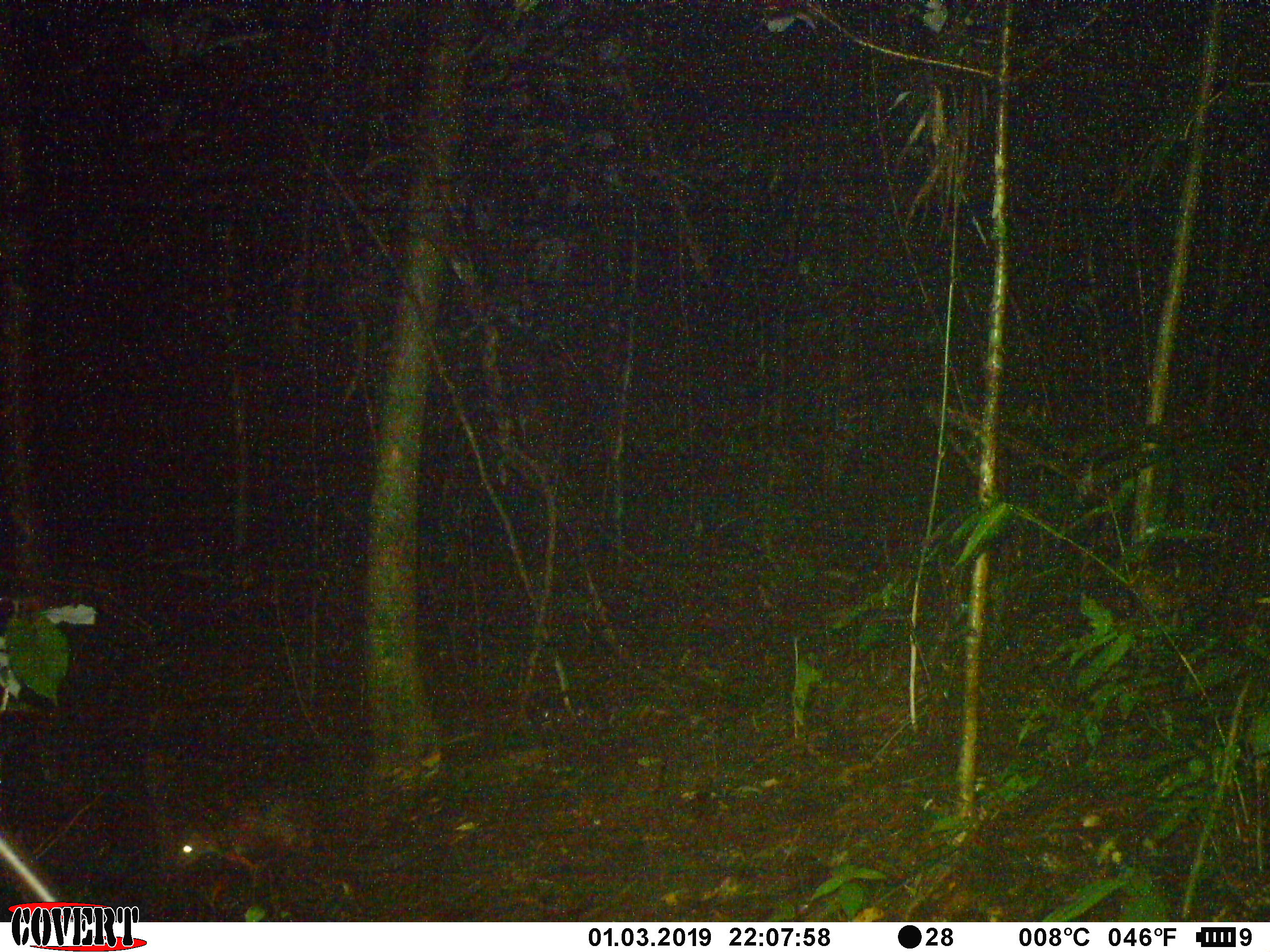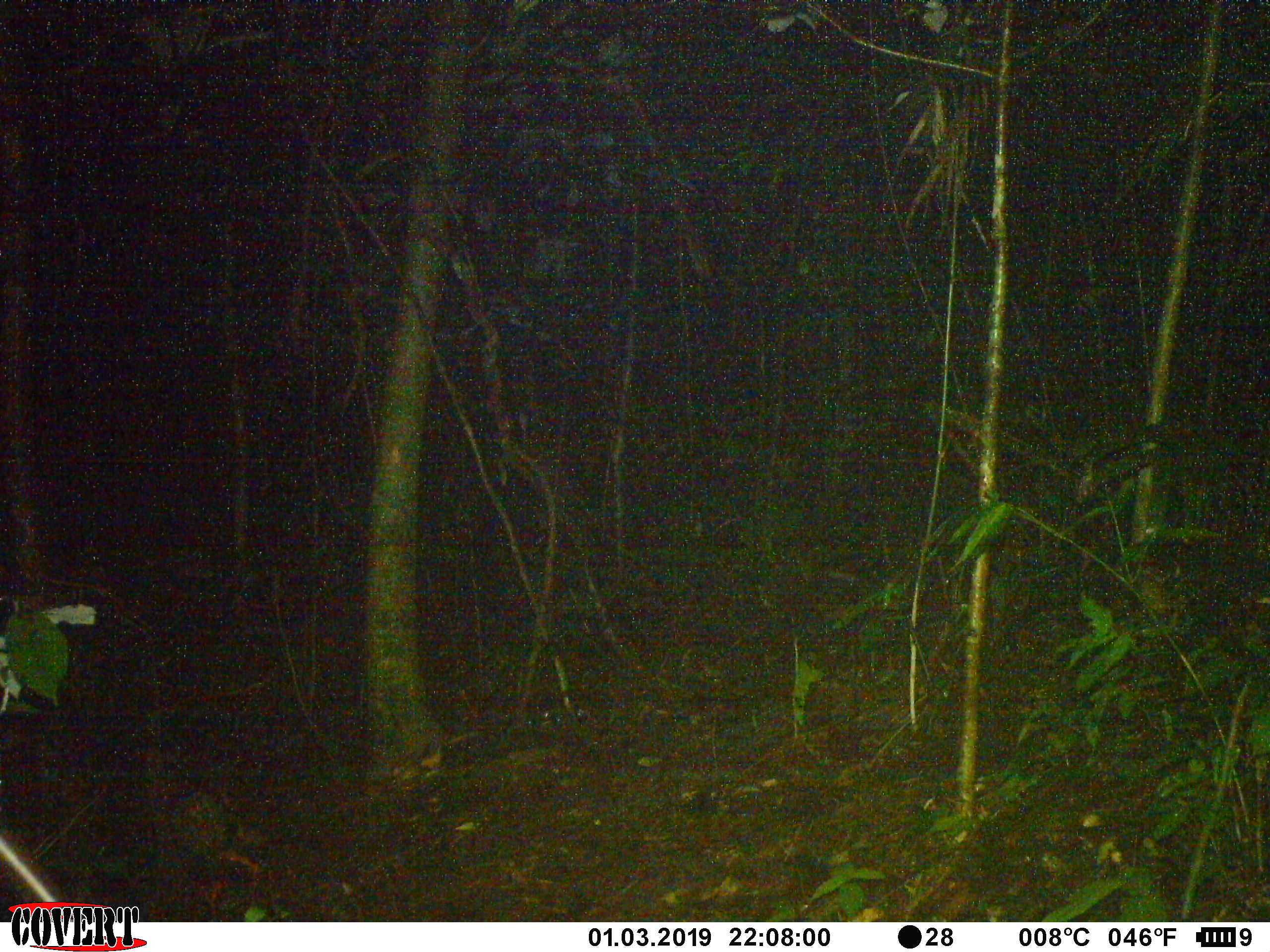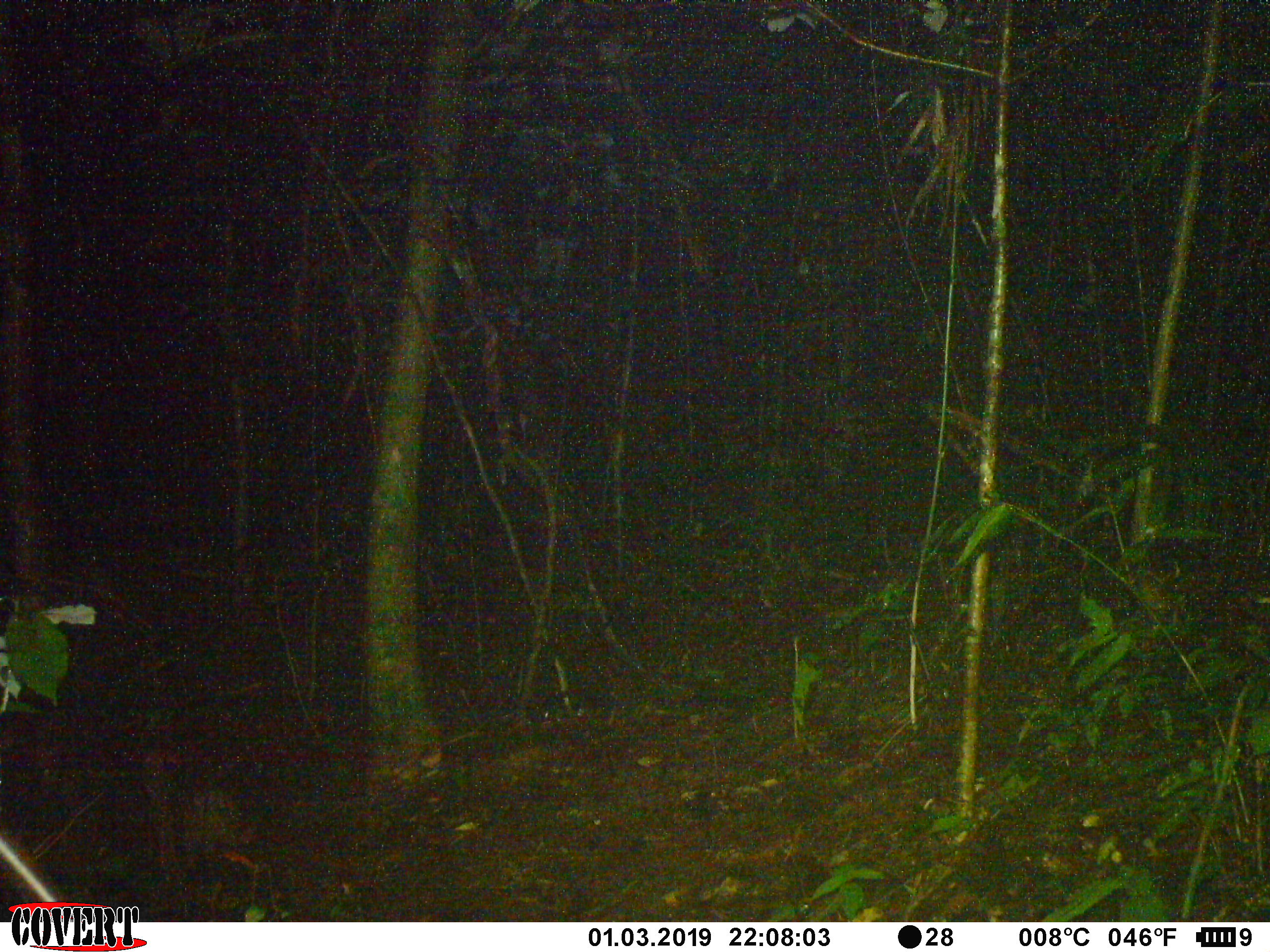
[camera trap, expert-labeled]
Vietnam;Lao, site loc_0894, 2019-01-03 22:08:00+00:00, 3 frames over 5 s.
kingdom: Animalia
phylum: Chordata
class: Mammalia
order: Rodentia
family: Hystricidae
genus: Atherurus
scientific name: Atherurus macrourus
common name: asiatic brush-tailed porcupine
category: asiatic brush tailed porcupine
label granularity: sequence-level